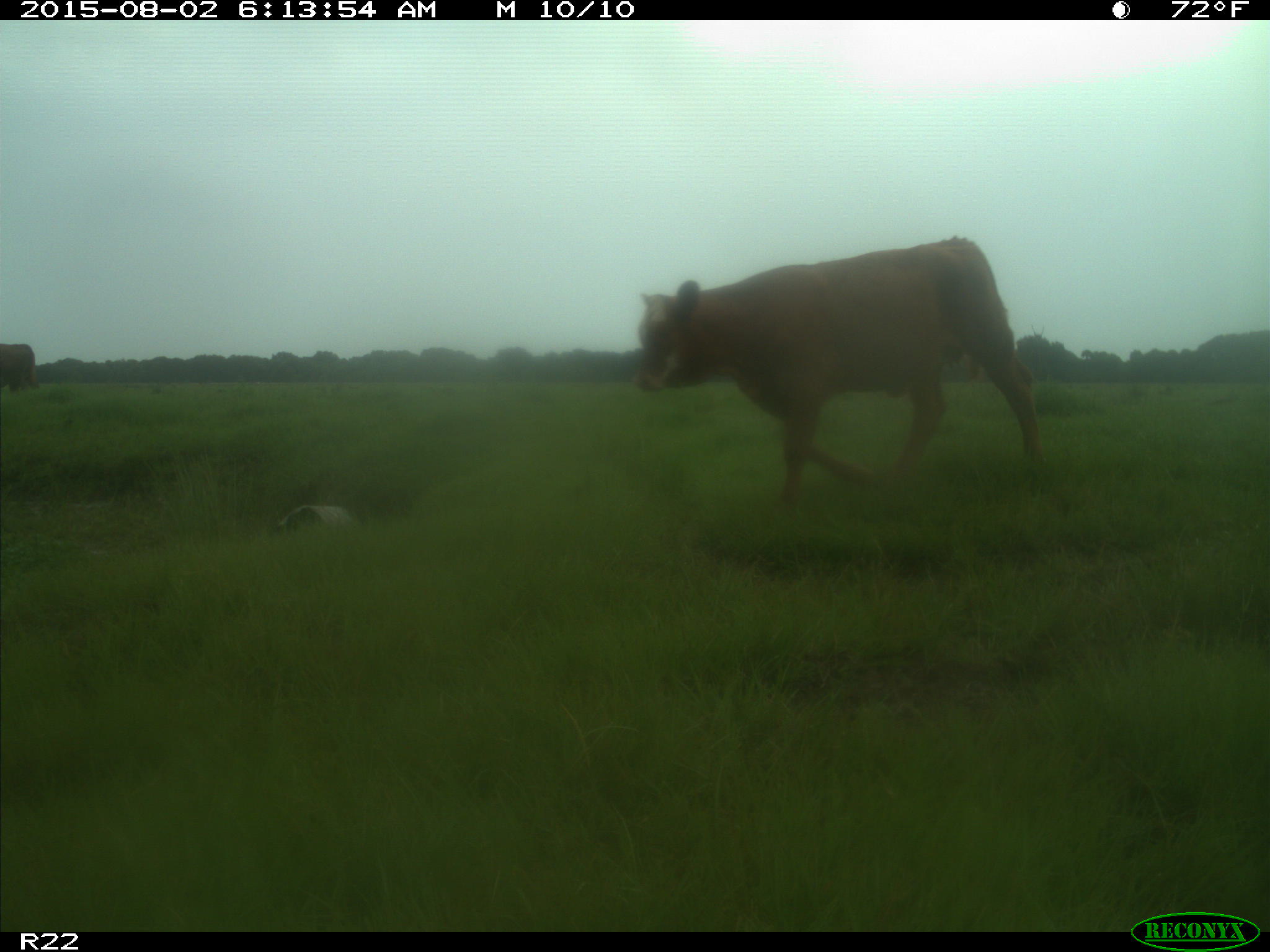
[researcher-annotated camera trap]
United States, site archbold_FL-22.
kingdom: Animalia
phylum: Chordata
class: Mammalia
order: Artiodactyla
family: Bovidae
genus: Bos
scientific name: Bos taurus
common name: domestic cow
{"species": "Bos taurus (domestic cow)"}